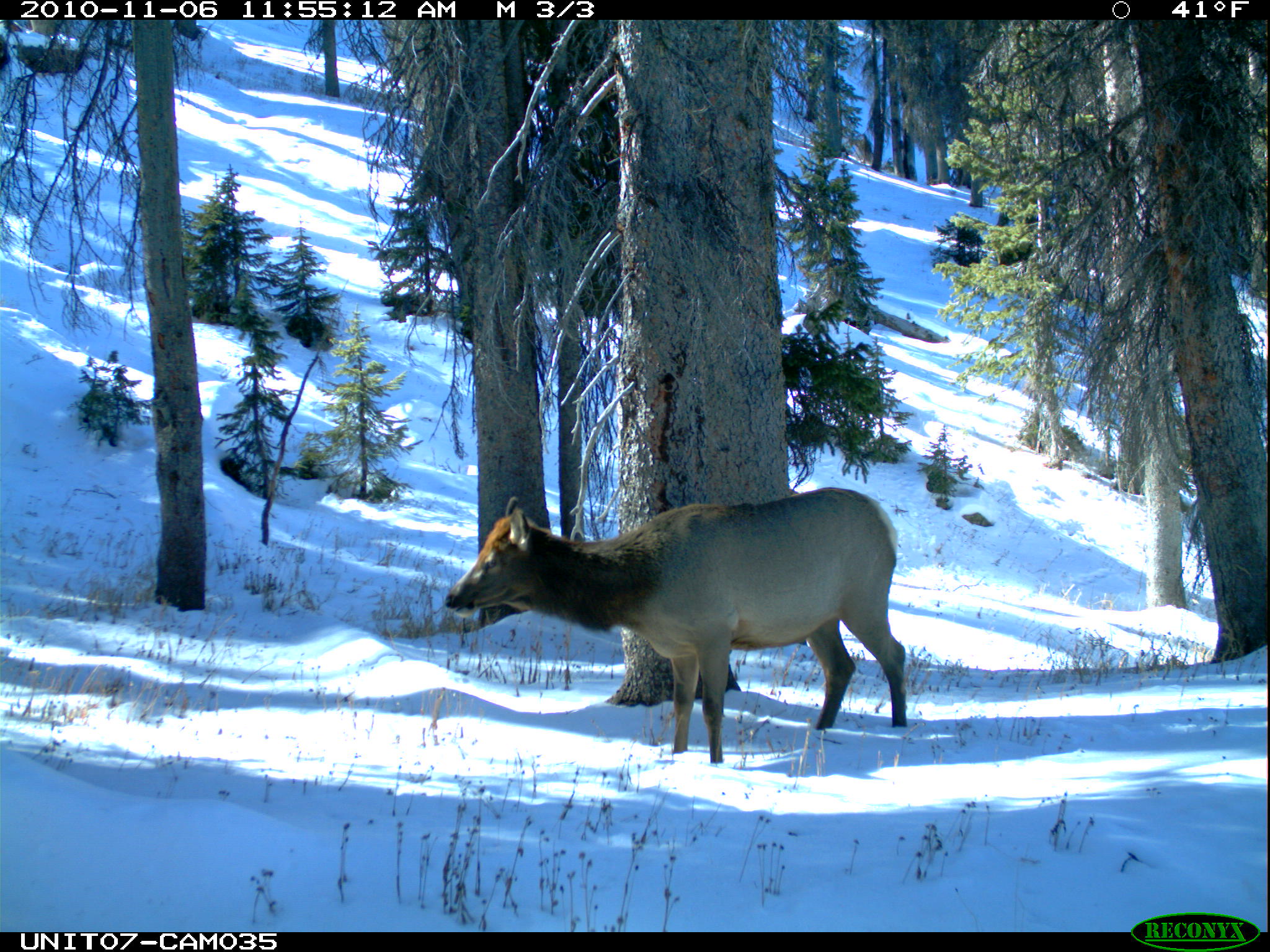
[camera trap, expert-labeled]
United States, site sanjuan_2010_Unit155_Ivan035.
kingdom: Animalia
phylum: Chordata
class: Mammalia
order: Artiodactyla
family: Cervidae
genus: Cervus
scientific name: Cervus elaphus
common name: red deer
Cervus elaphus (red deer).